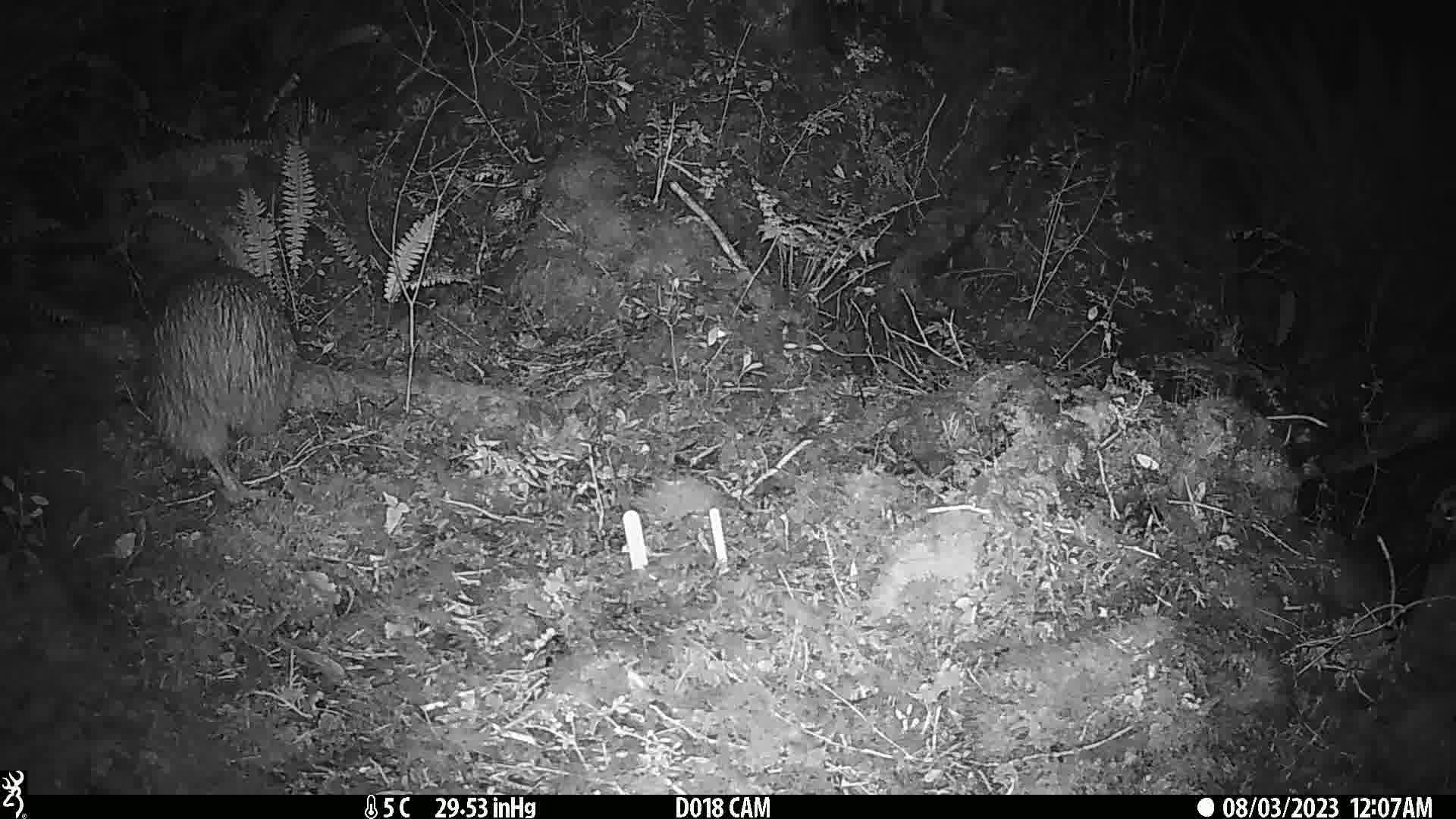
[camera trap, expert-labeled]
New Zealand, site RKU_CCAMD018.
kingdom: Animalia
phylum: Chordata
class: Aves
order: Apterygiformes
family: Apterygidae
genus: Apteryx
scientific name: Apteryx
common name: kiwi